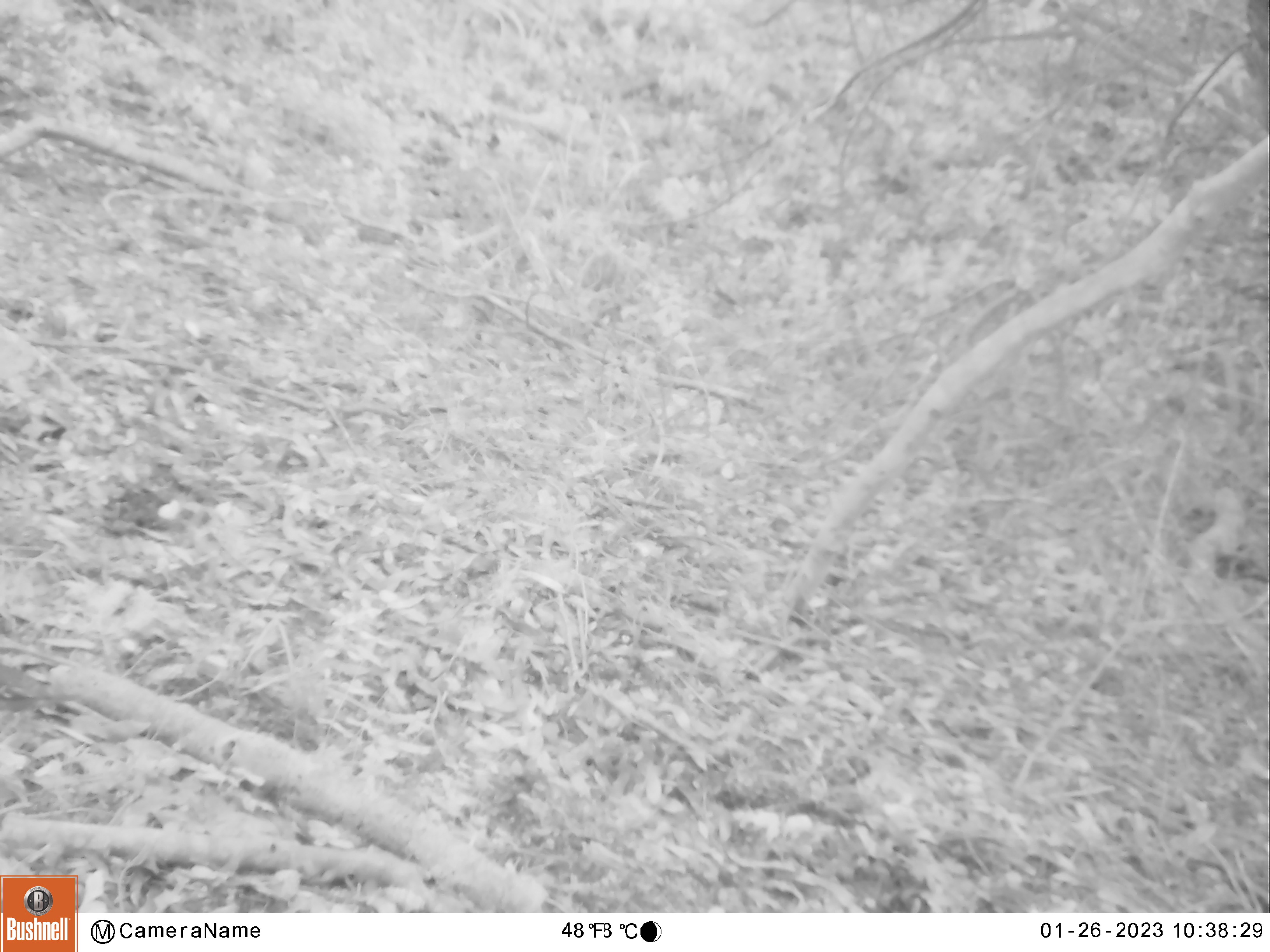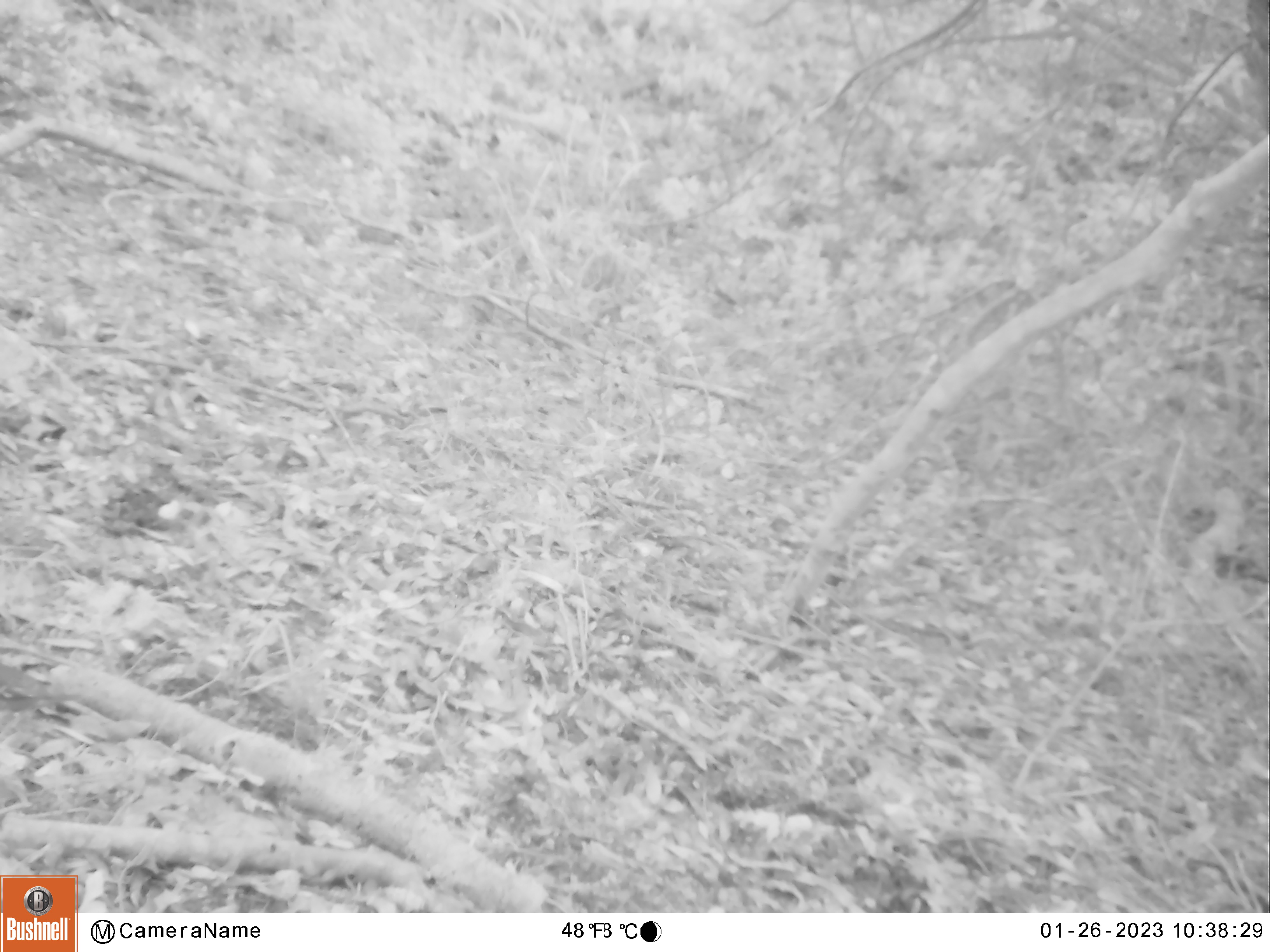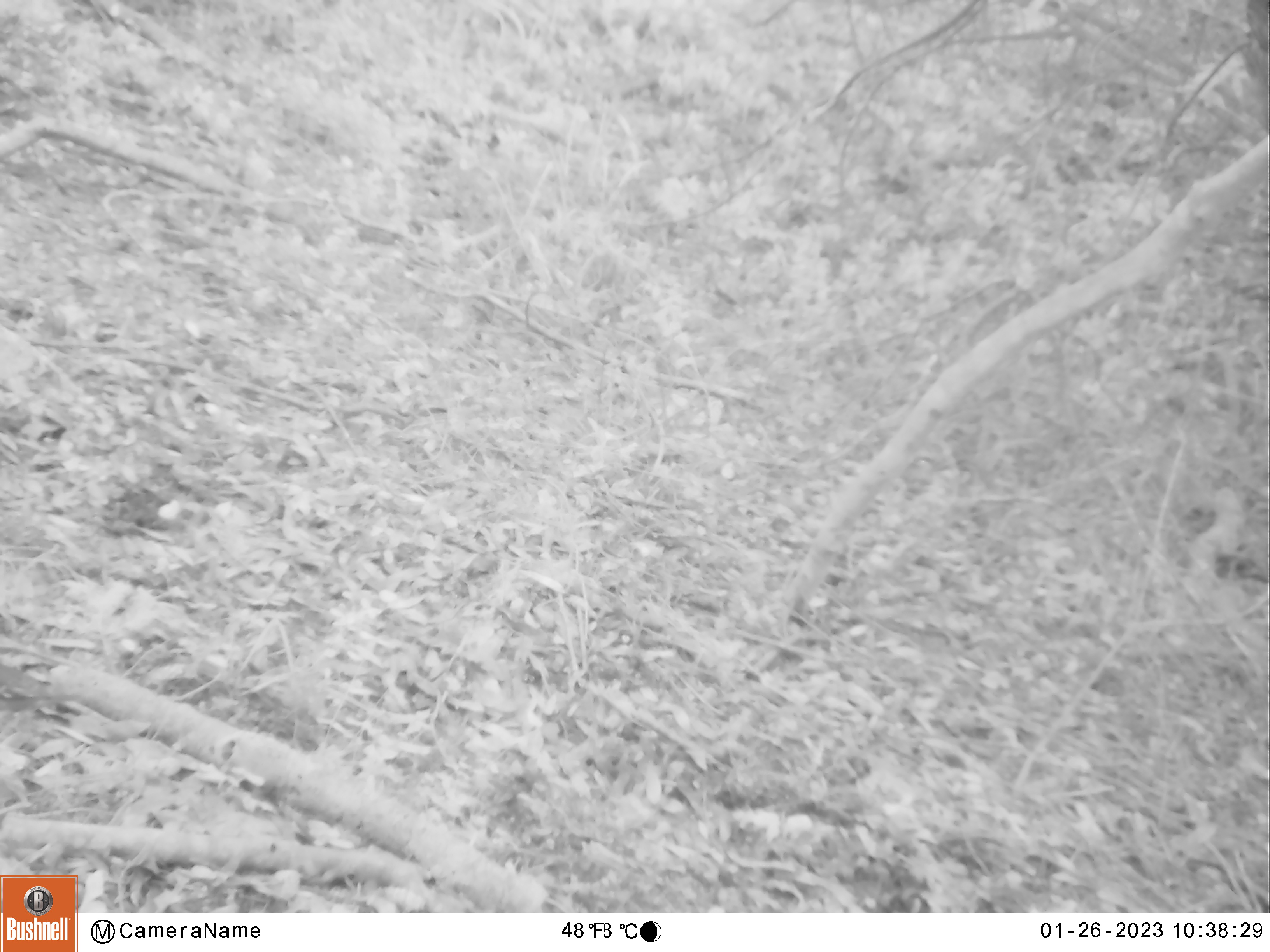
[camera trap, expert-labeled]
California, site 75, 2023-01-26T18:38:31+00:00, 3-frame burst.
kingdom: Animalia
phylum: Chordata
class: Aves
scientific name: Aves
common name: bird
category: unknown bird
Unknown bird (bird) (Aves).